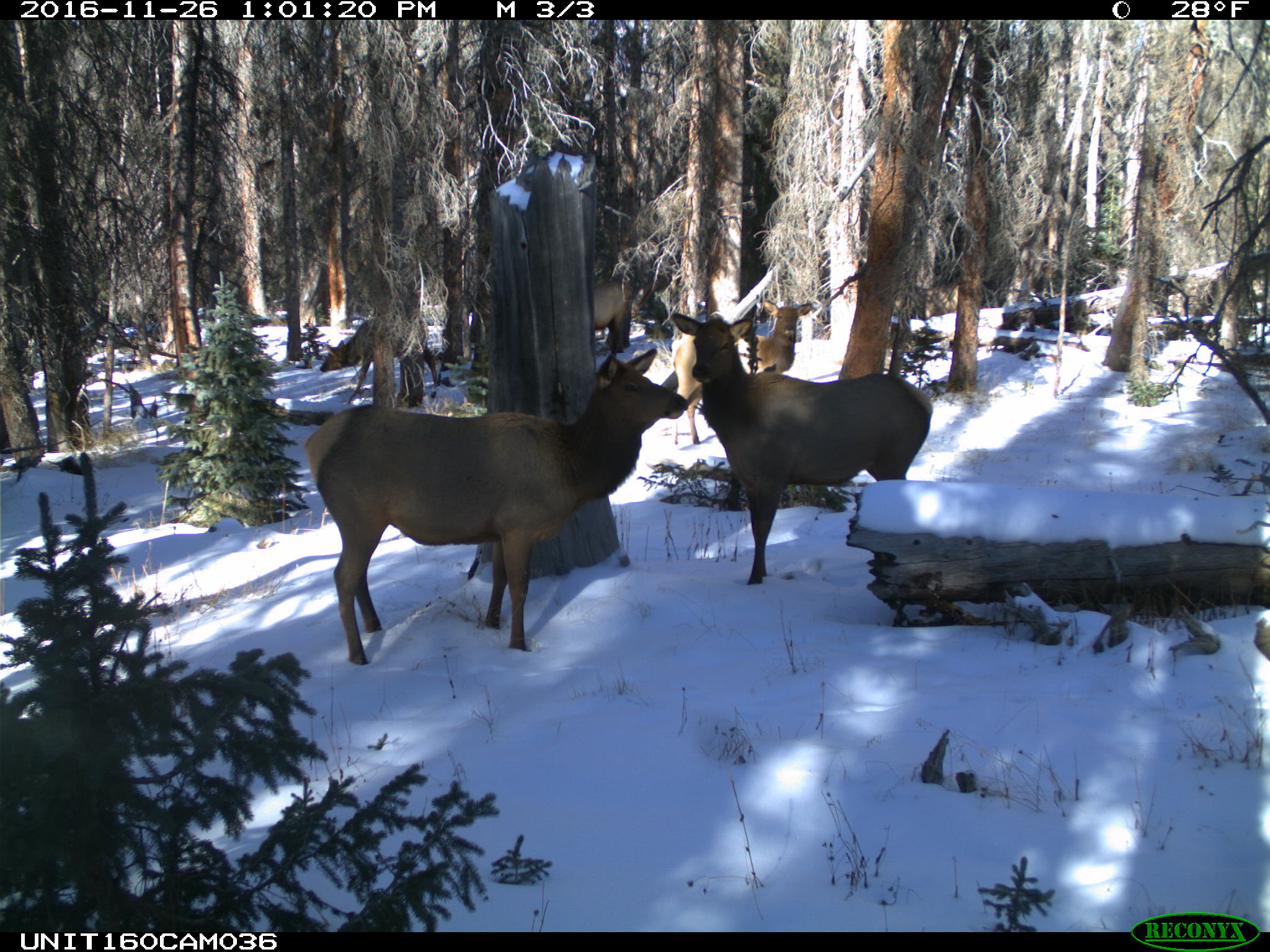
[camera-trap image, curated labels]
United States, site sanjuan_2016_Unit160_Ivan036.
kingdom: Animalia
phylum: Chordata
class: Mammalia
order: Artiodactyla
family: Cervidae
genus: Cervus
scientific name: Cervus elaphus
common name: red deer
Cervus elaphus (red deer).